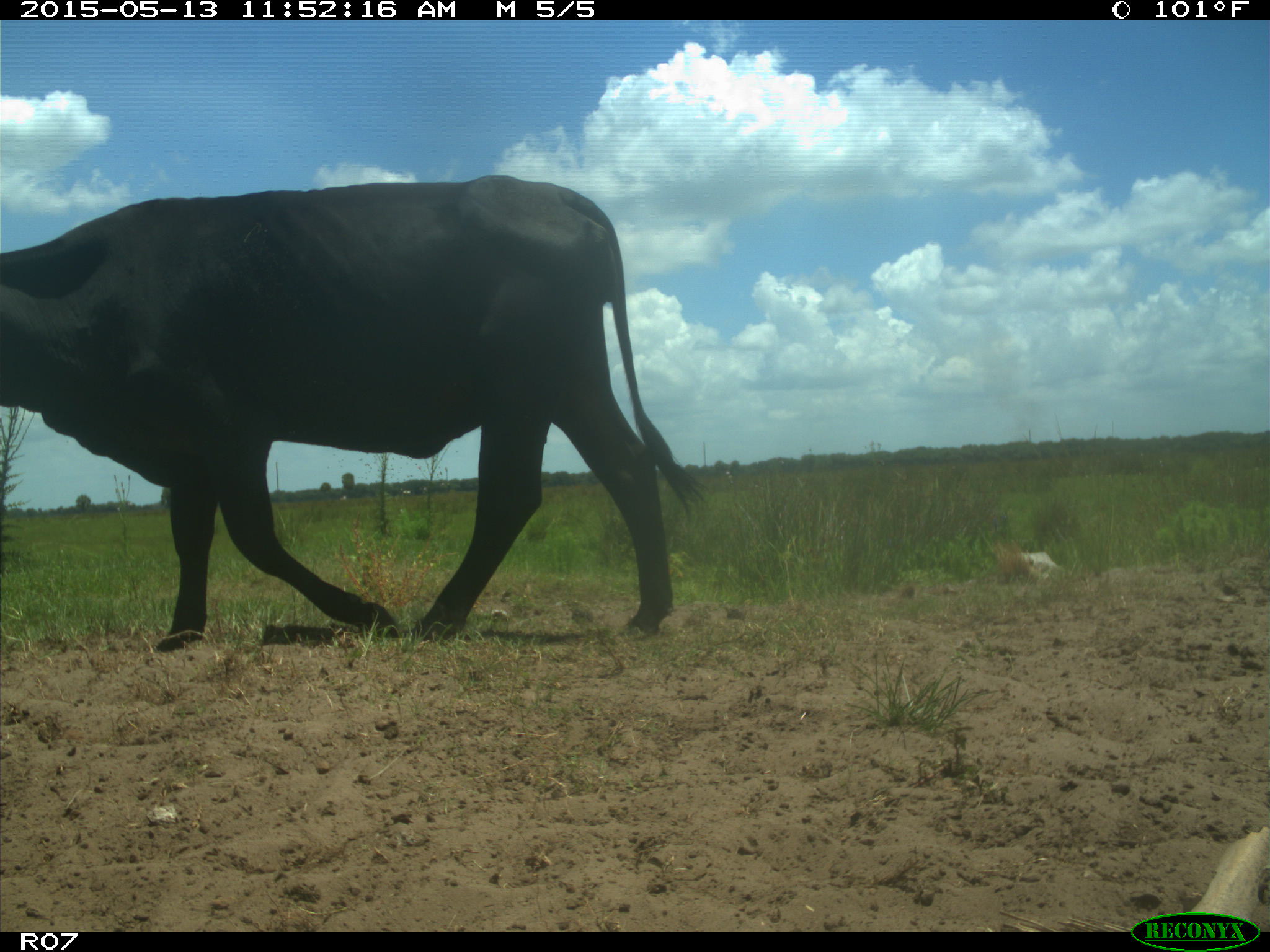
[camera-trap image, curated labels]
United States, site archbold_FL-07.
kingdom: Animalia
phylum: Chordata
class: Mammalia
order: Artiodactyla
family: Bovidae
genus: Bos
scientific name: Bos taurus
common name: domestic cow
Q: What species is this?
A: Bos taurus (domestic cow).